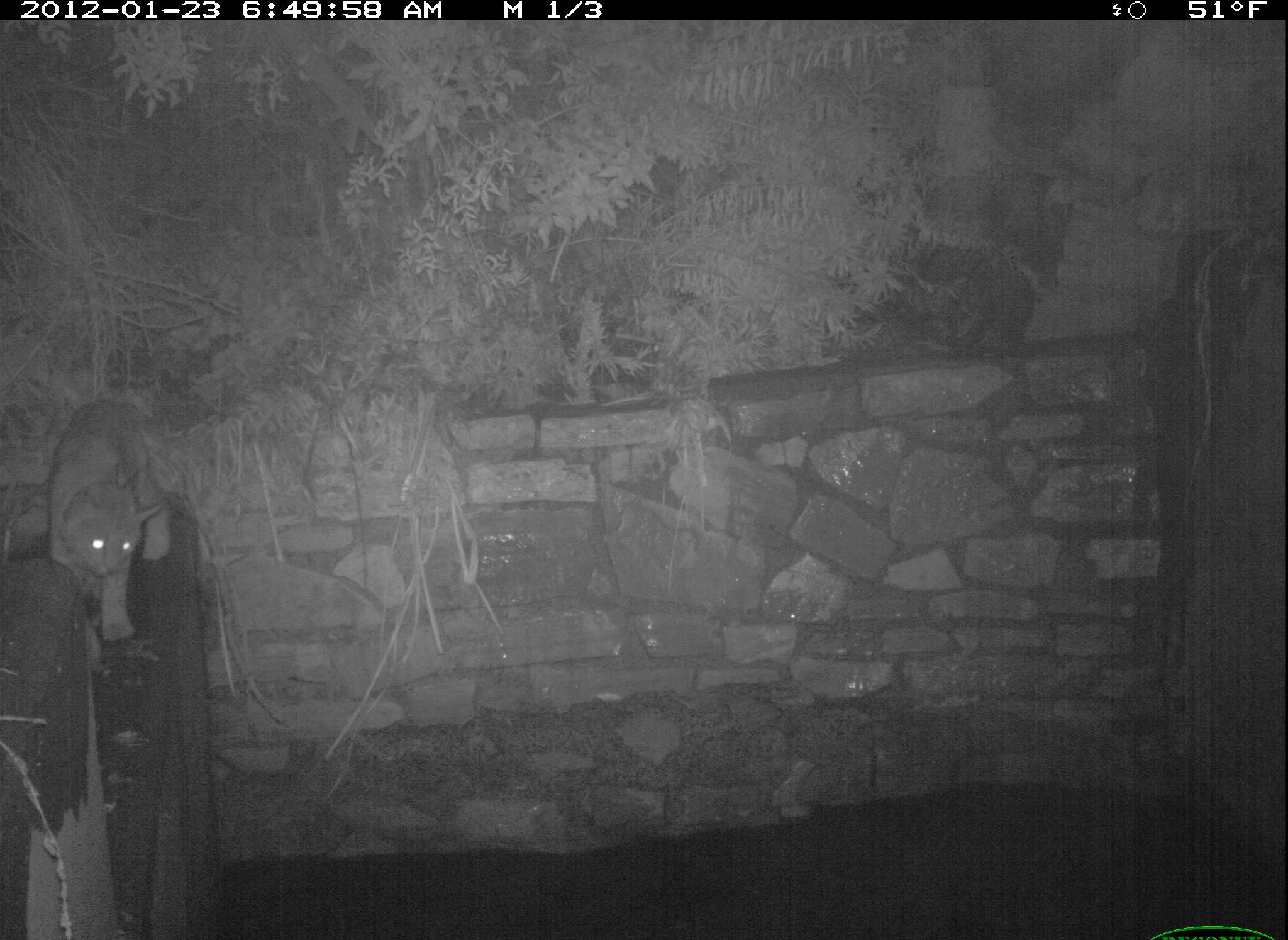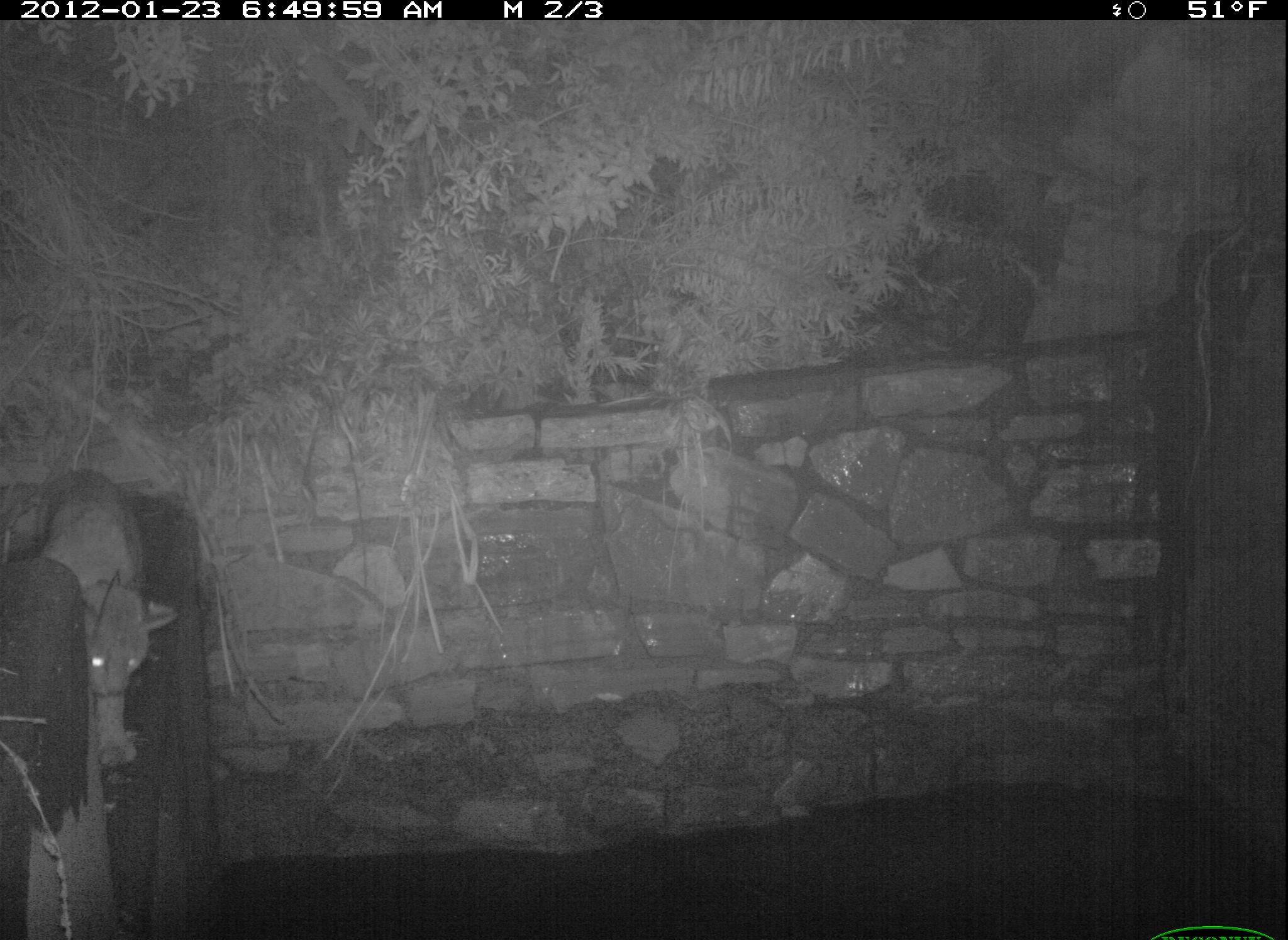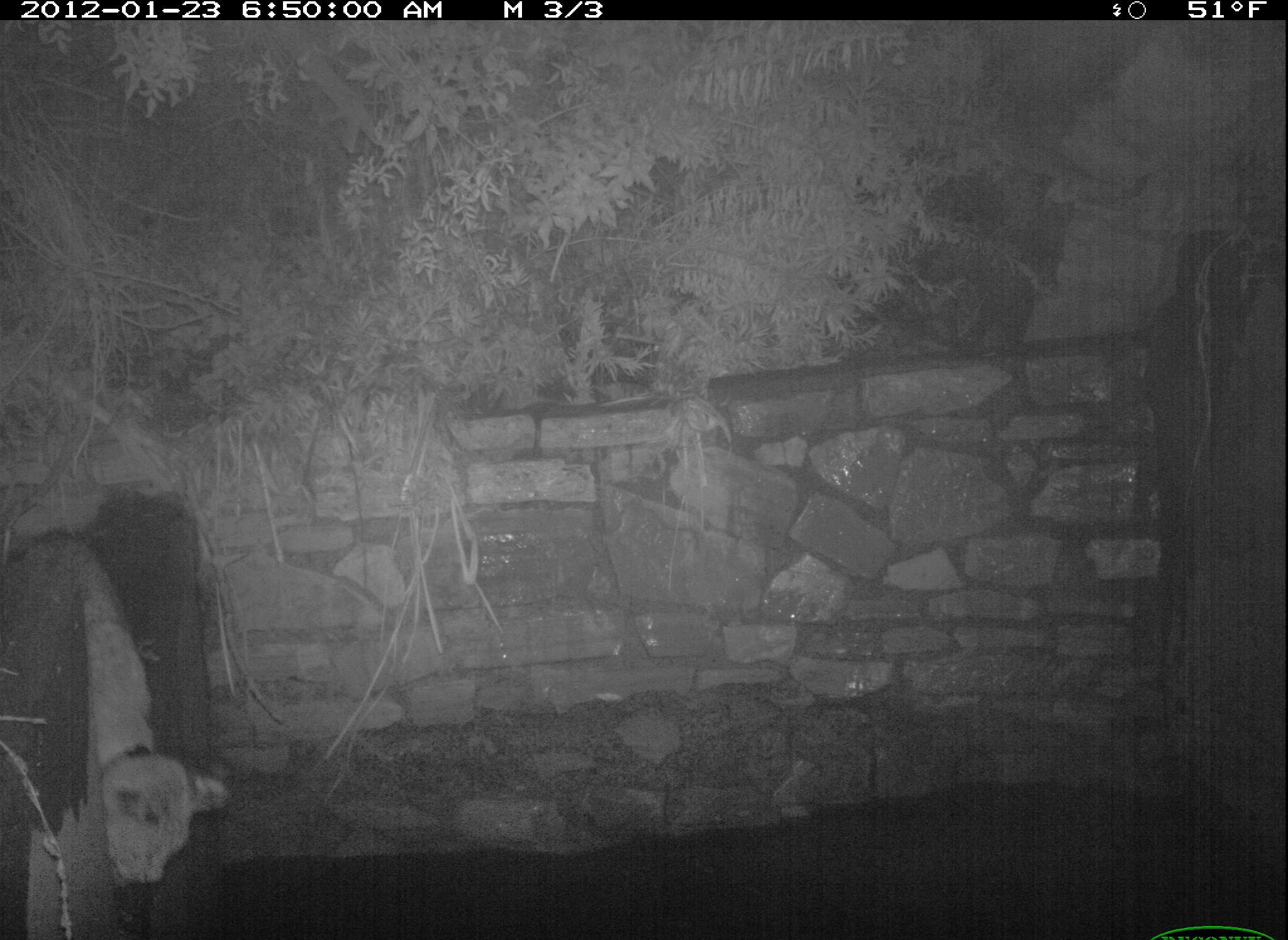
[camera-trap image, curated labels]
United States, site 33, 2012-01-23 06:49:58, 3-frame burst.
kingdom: Animalia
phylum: Chordata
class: Mammalia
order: Carnivora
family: Felidae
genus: Lynx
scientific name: Lynx rufus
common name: bobcat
Bobcat (Lynx rufus).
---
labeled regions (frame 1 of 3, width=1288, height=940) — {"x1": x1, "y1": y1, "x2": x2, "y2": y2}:
bobcat: {"x1": 35, "y1": 388, "x2": 182, "y2": 678}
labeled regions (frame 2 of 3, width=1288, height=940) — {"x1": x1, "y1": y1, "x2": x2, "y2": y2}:
bobcat: {"x1": 24, "y1": 461, "x2": 203, "y2": 805}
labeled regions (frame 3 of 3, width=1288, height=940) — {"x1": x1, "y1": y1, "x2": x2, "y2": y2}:
bobcat: {"x1": 21, "y1": 530, "x2": 237, "y2": 888}